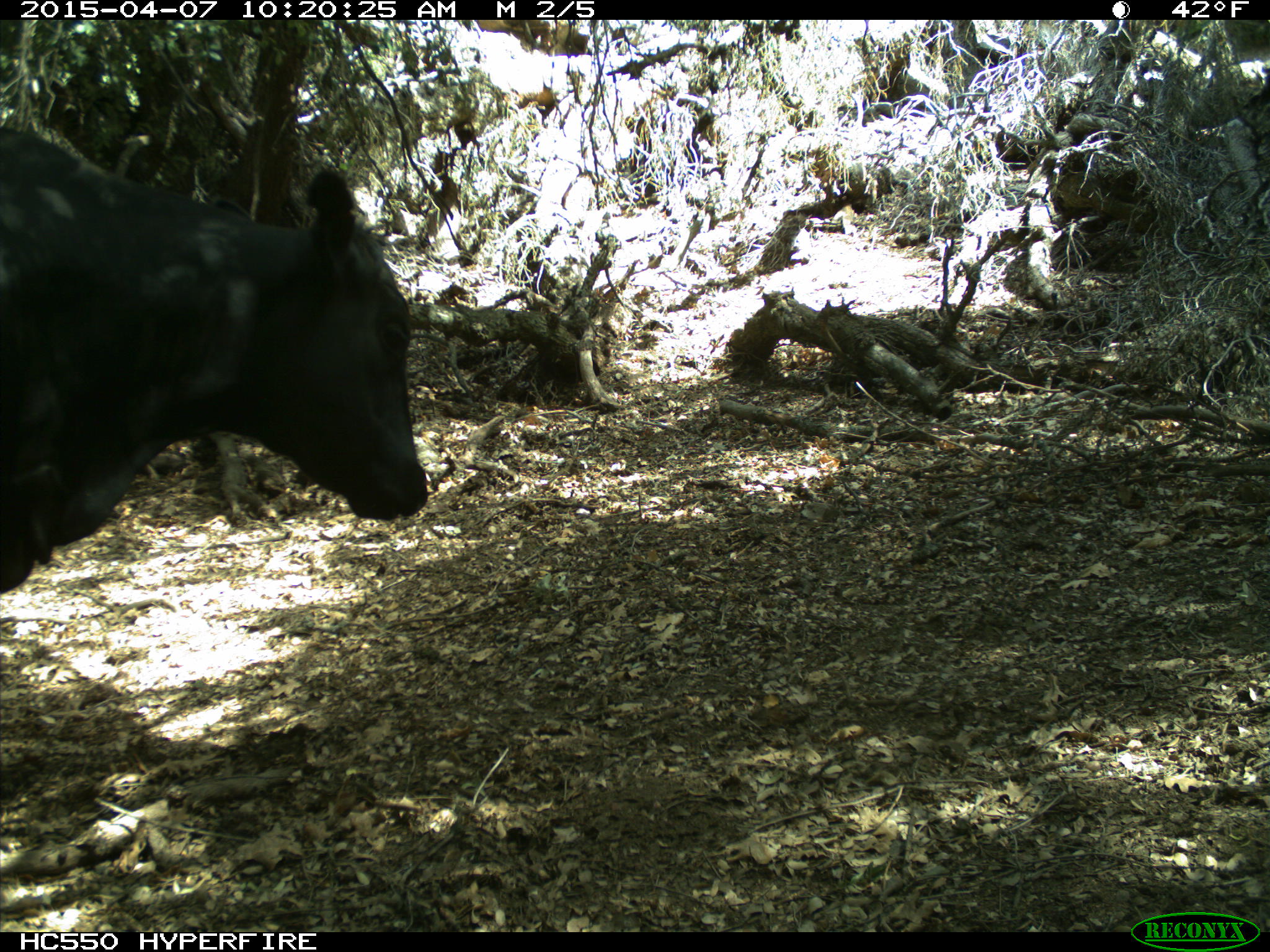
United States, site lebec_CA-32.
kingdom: Animalia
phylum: Chordata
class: Mammalia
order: Artiodactyla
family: Bovidae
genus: Bos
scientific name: Bos taurus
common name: domestic cow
Bos taurus (domestic cow).